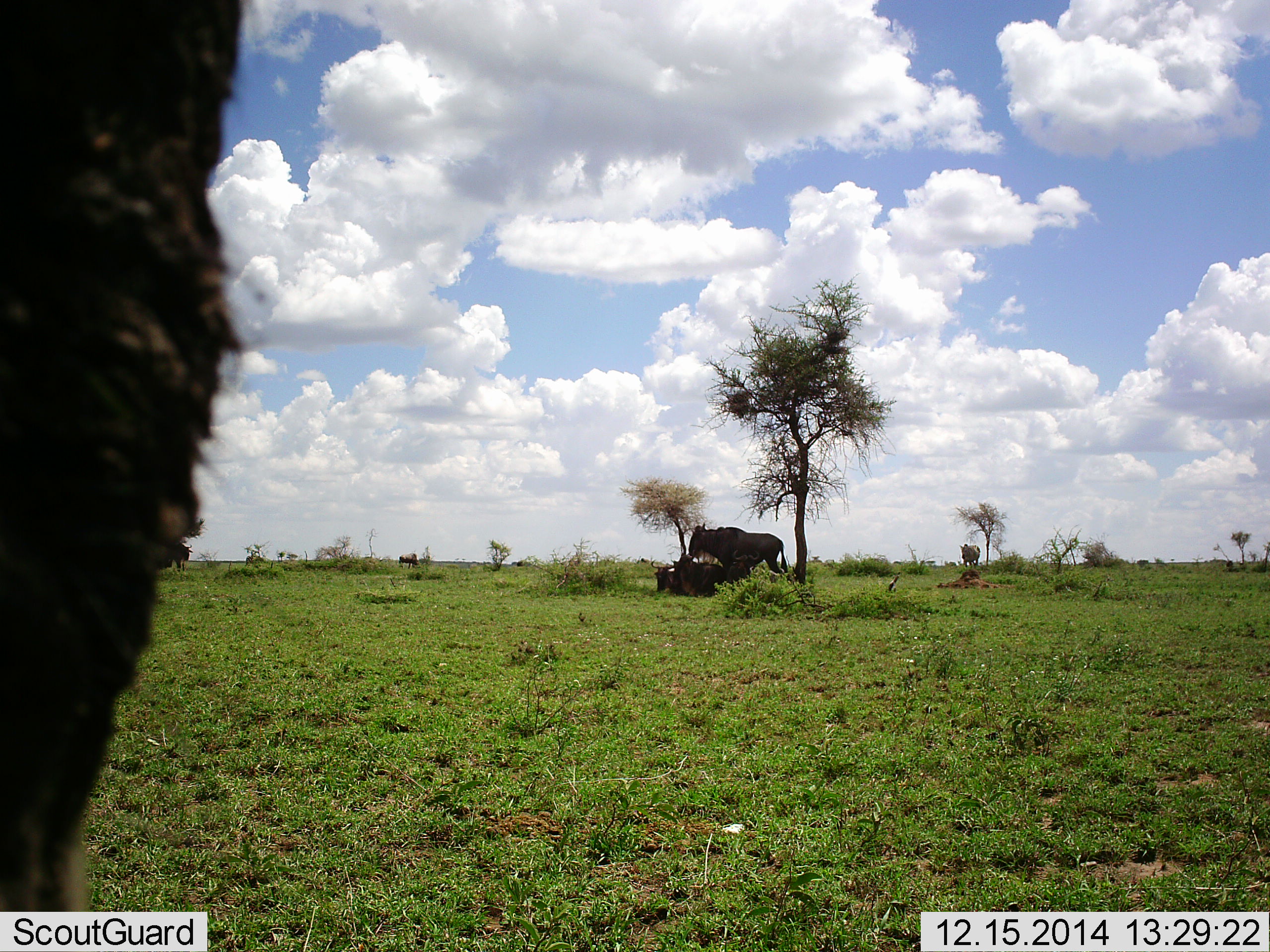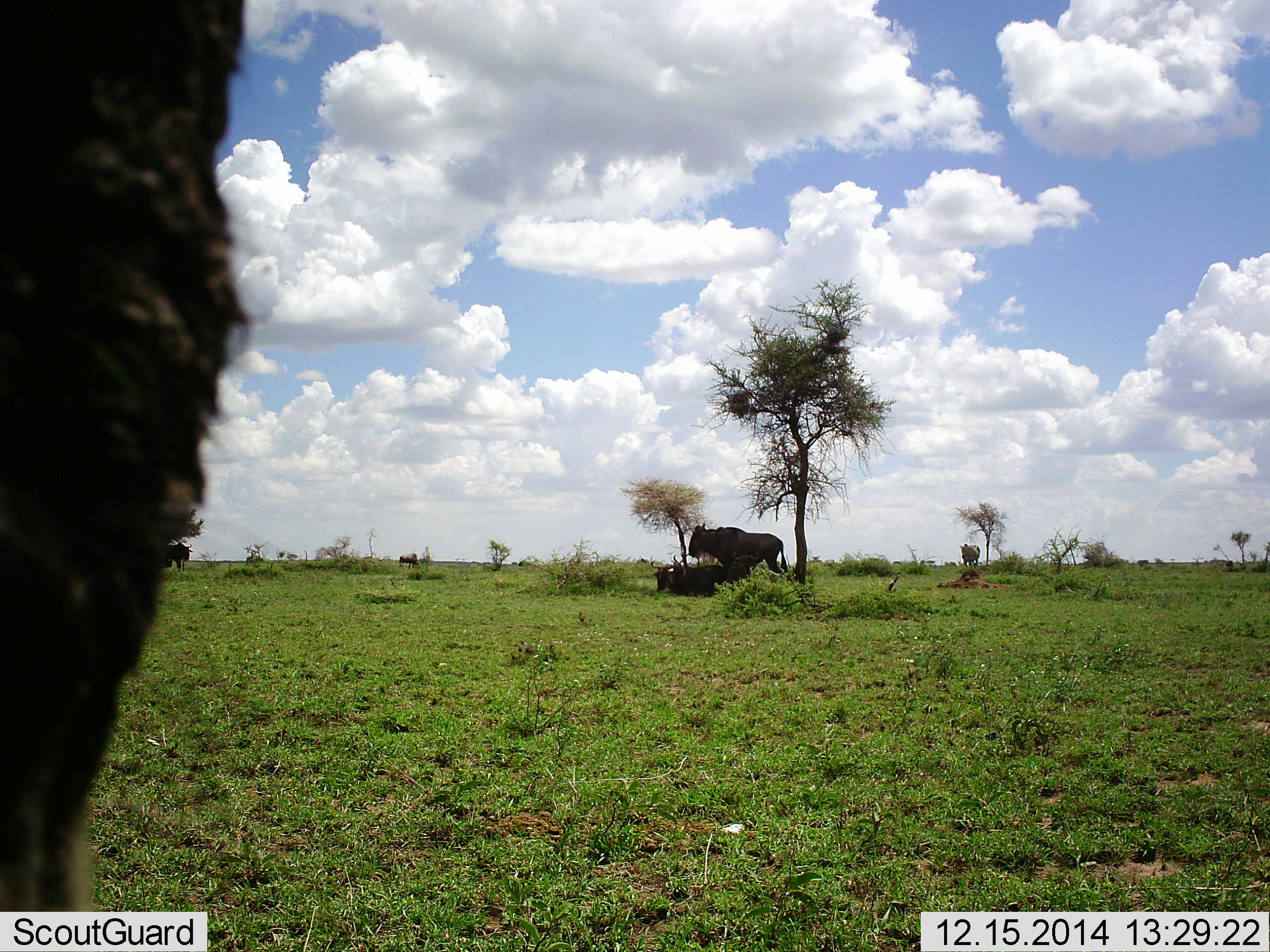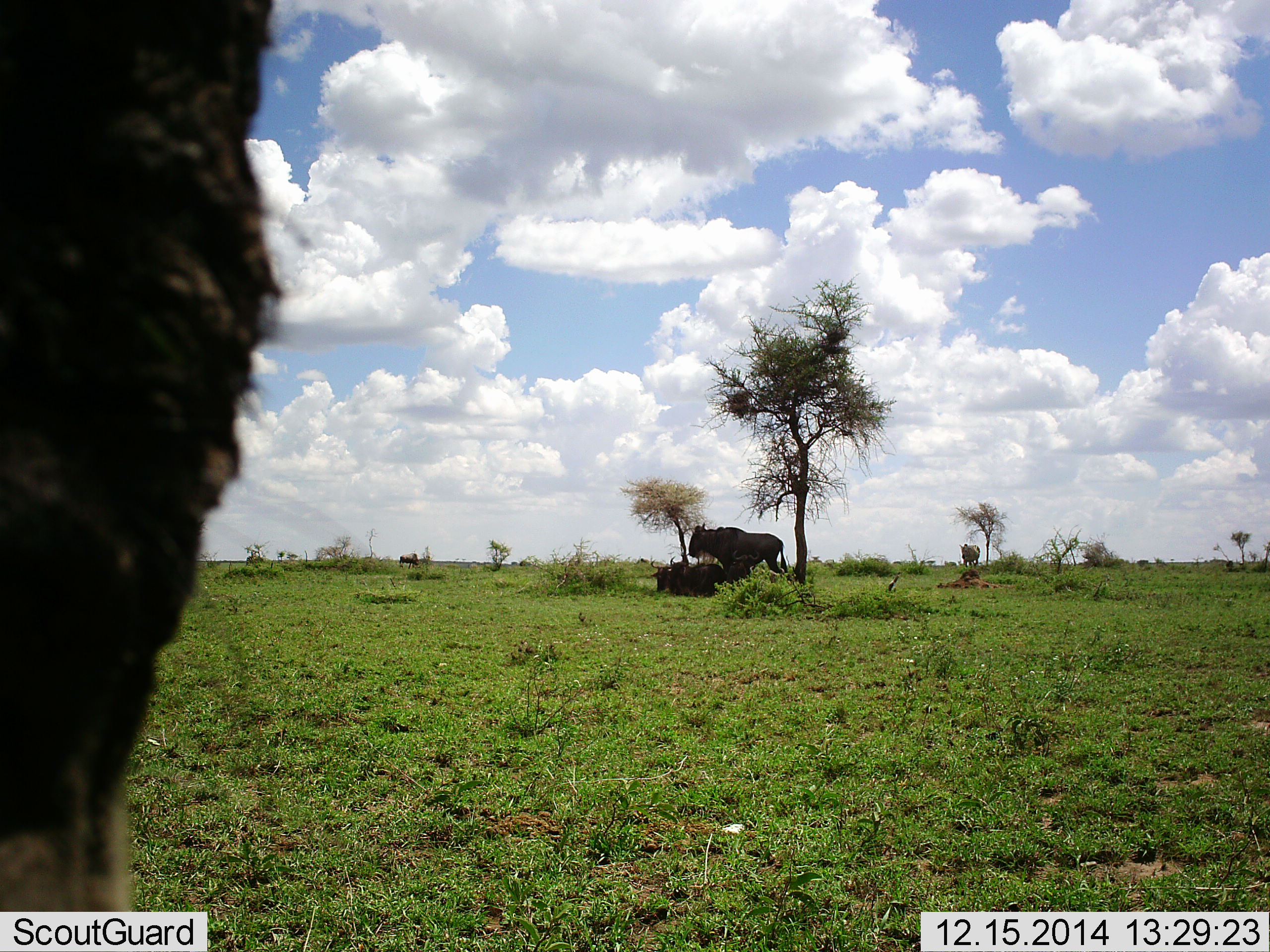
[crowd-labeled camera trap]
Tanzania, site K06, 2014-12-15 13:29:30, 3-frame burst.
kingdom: Animalia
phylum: Chordata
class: Mammalia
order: Artiodactyla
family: Bovidae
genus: Connochaetes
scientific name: Connochaetes taurinus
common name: blue wildebeest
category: wildebeest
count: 4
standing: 71%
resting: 93%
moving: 14%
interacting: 7%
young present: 0%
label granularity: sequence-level